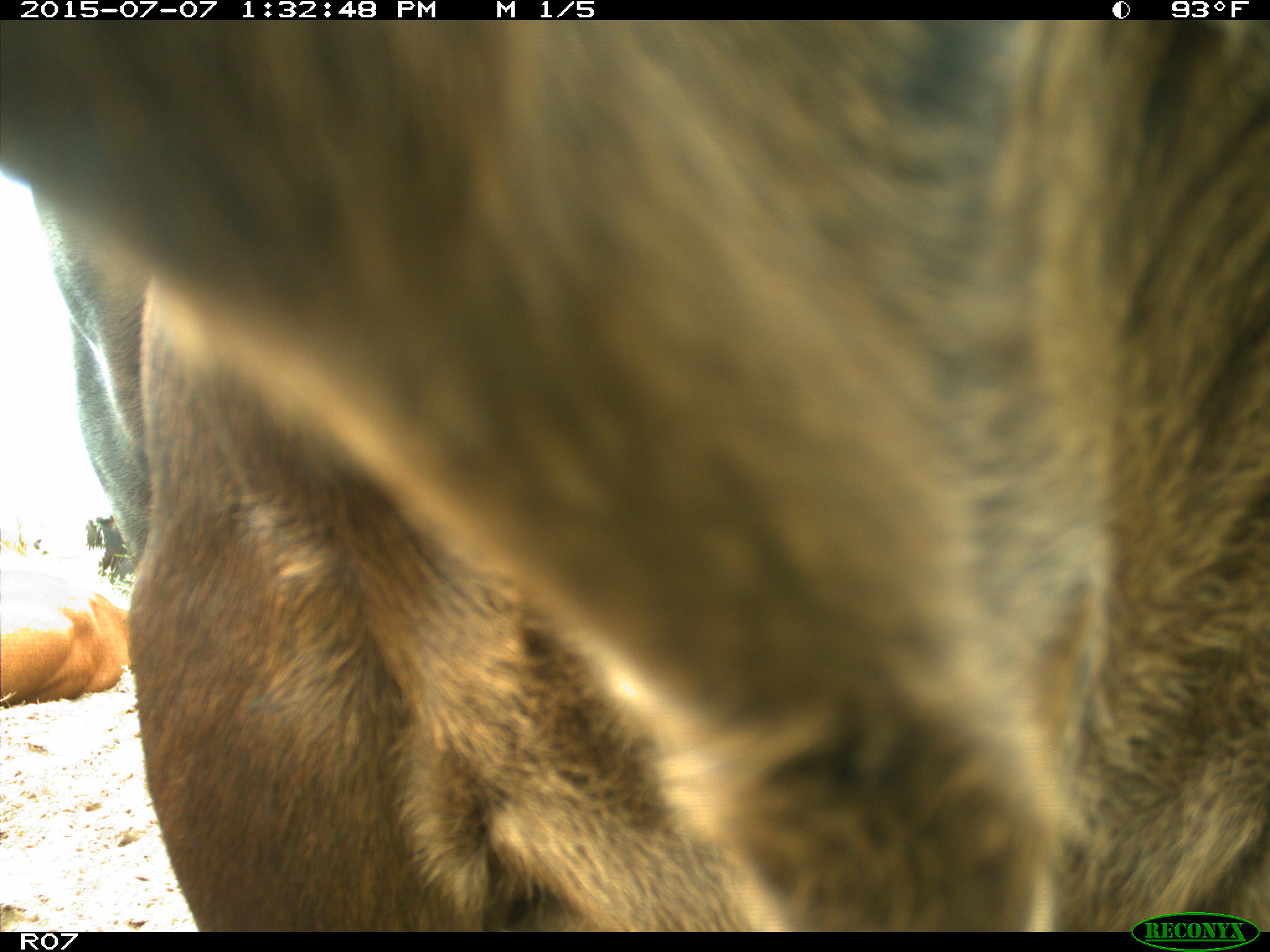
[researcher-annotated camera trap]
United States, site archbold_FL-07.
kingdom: Animalia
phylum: Chordata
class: Mammalia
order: Artiodactyla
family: Bovidae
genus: Bos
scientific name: Bos taurus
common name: domestic cow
Bos taurus (domestic cow).